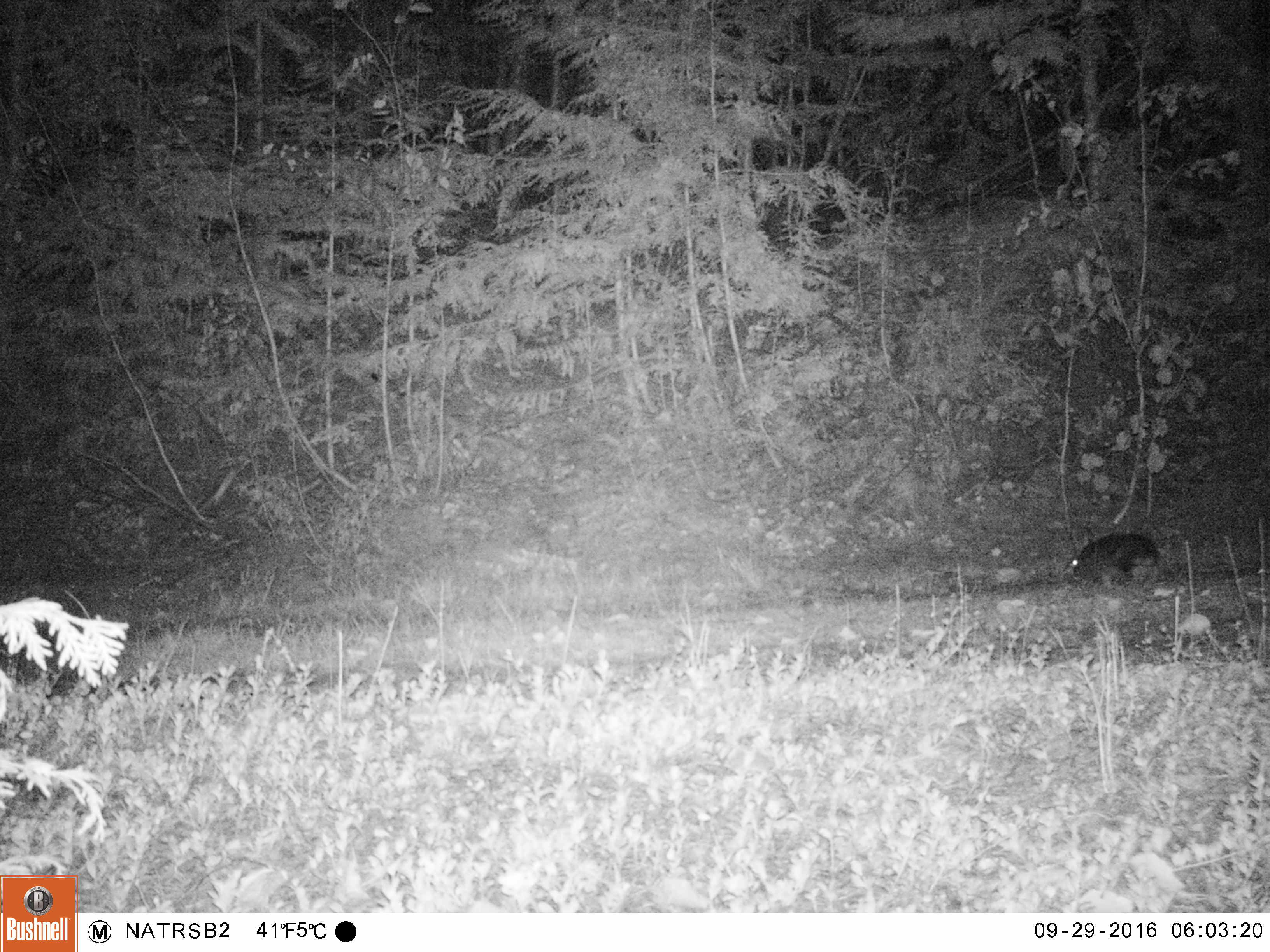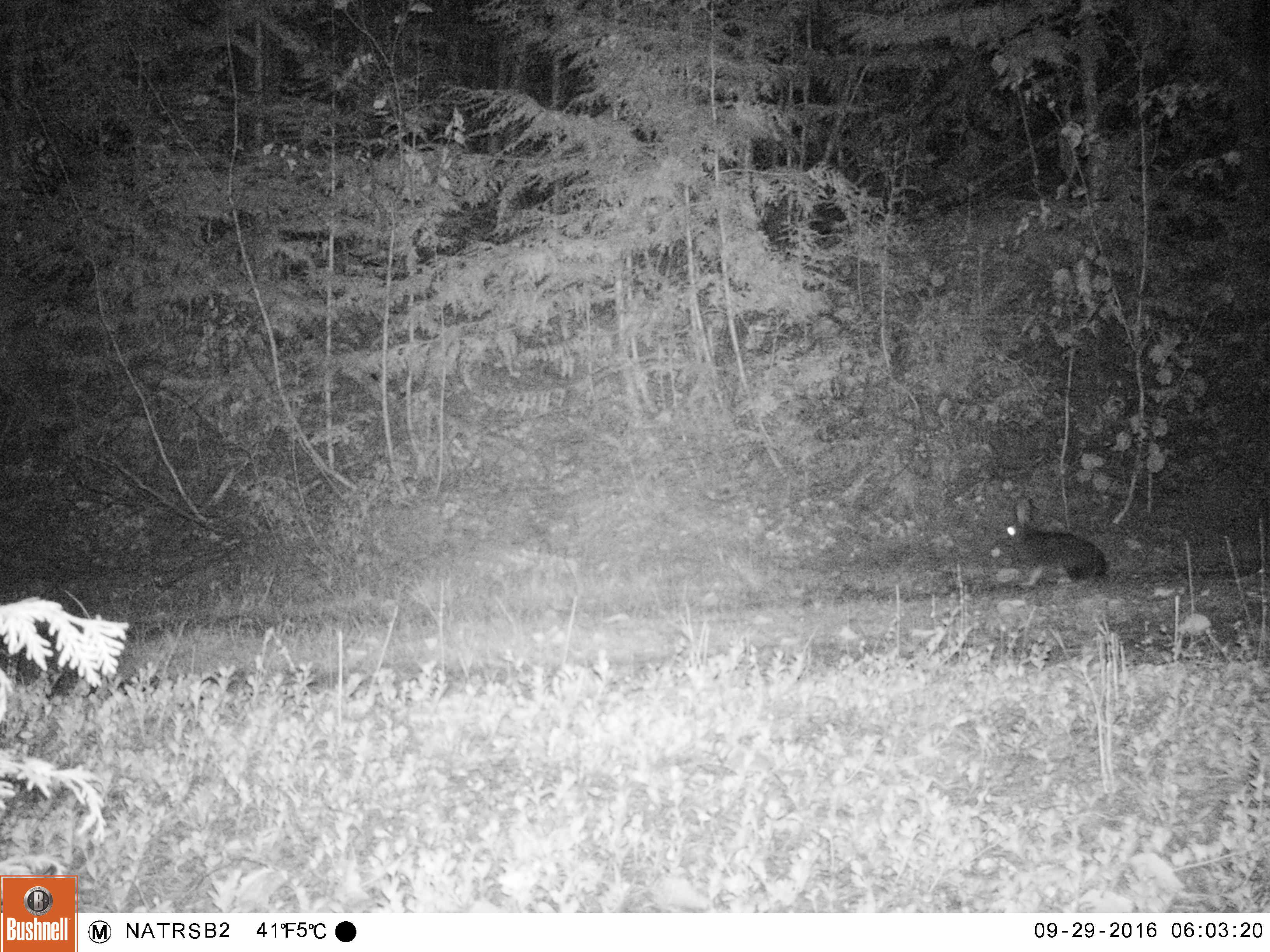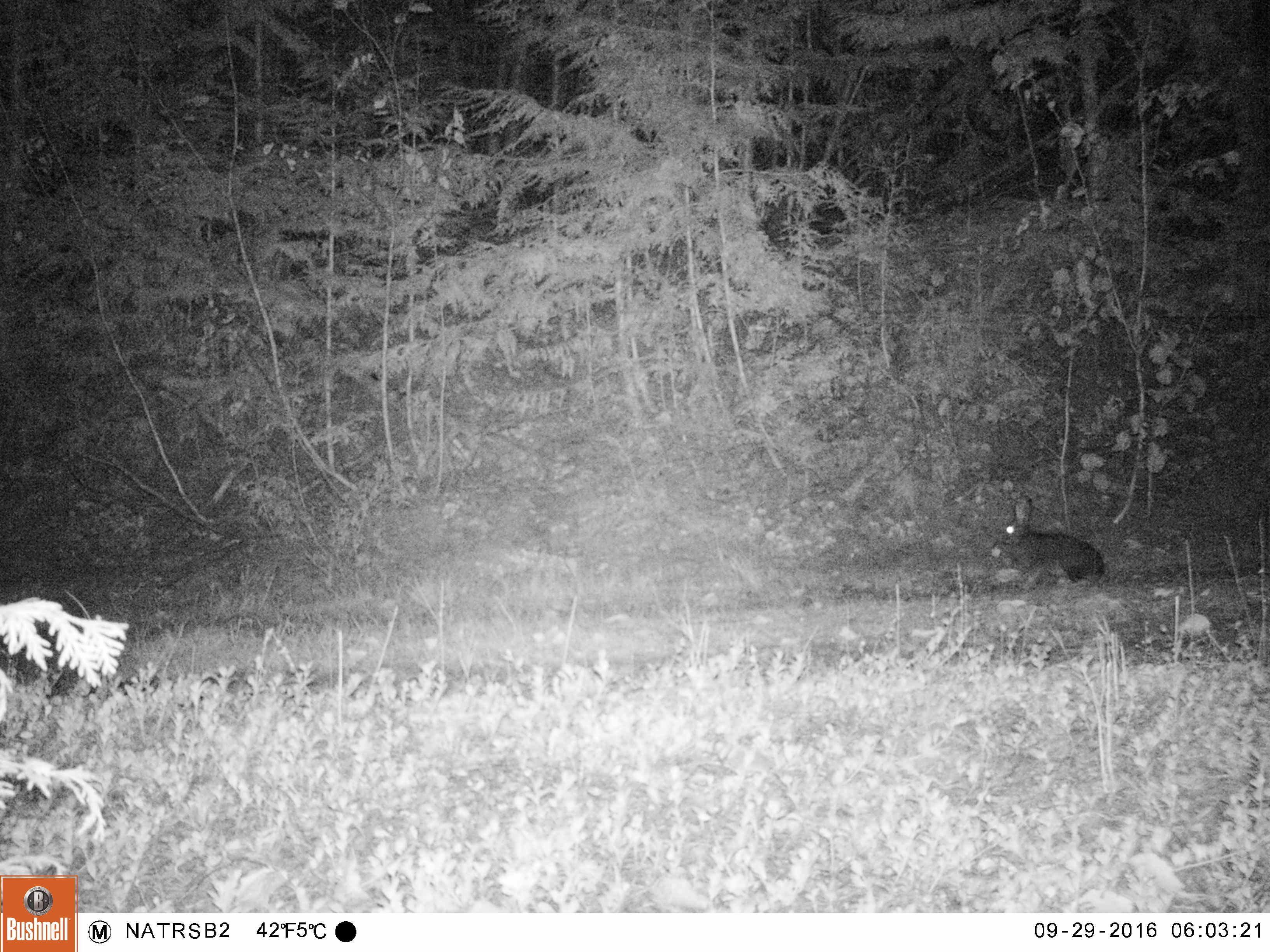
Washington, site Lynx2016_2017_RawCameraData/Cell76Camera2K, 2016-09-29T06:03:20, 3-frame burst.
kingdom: Animalia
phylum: Chordata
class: Mammalia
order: Lagomorpha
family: Leporidae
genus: Lepus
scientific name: Lepus americanus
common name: snowshoe hare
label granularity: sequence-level